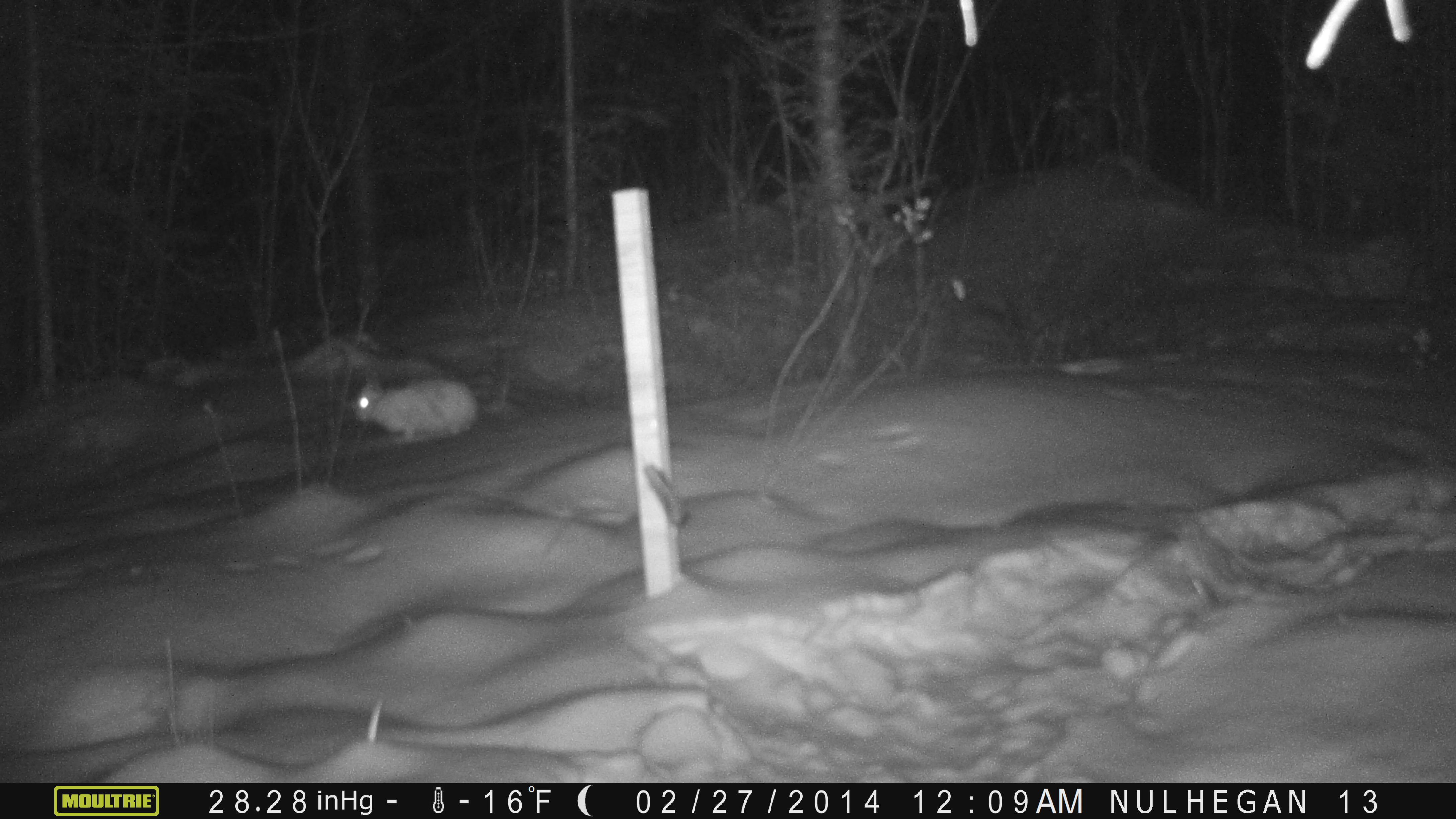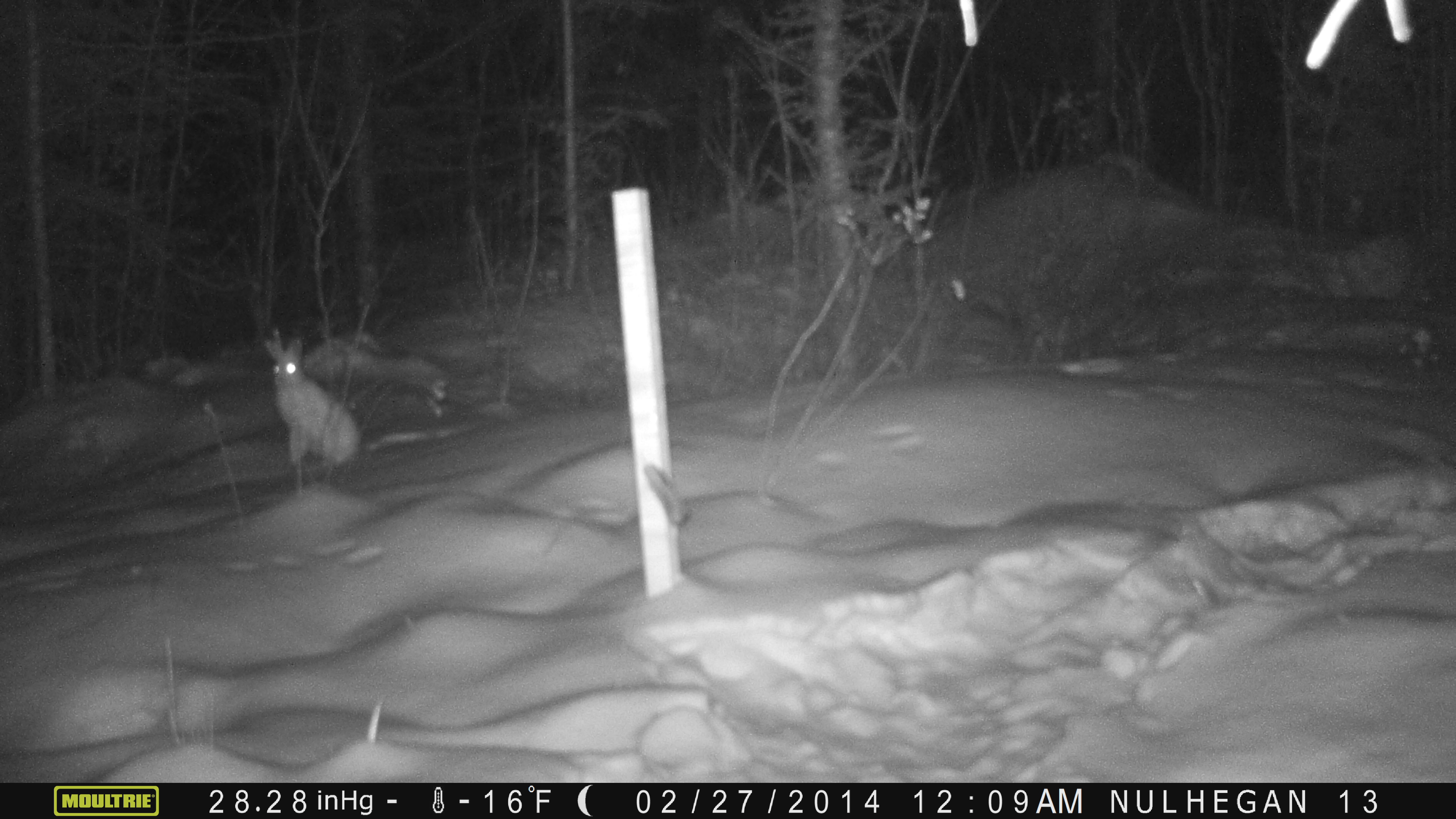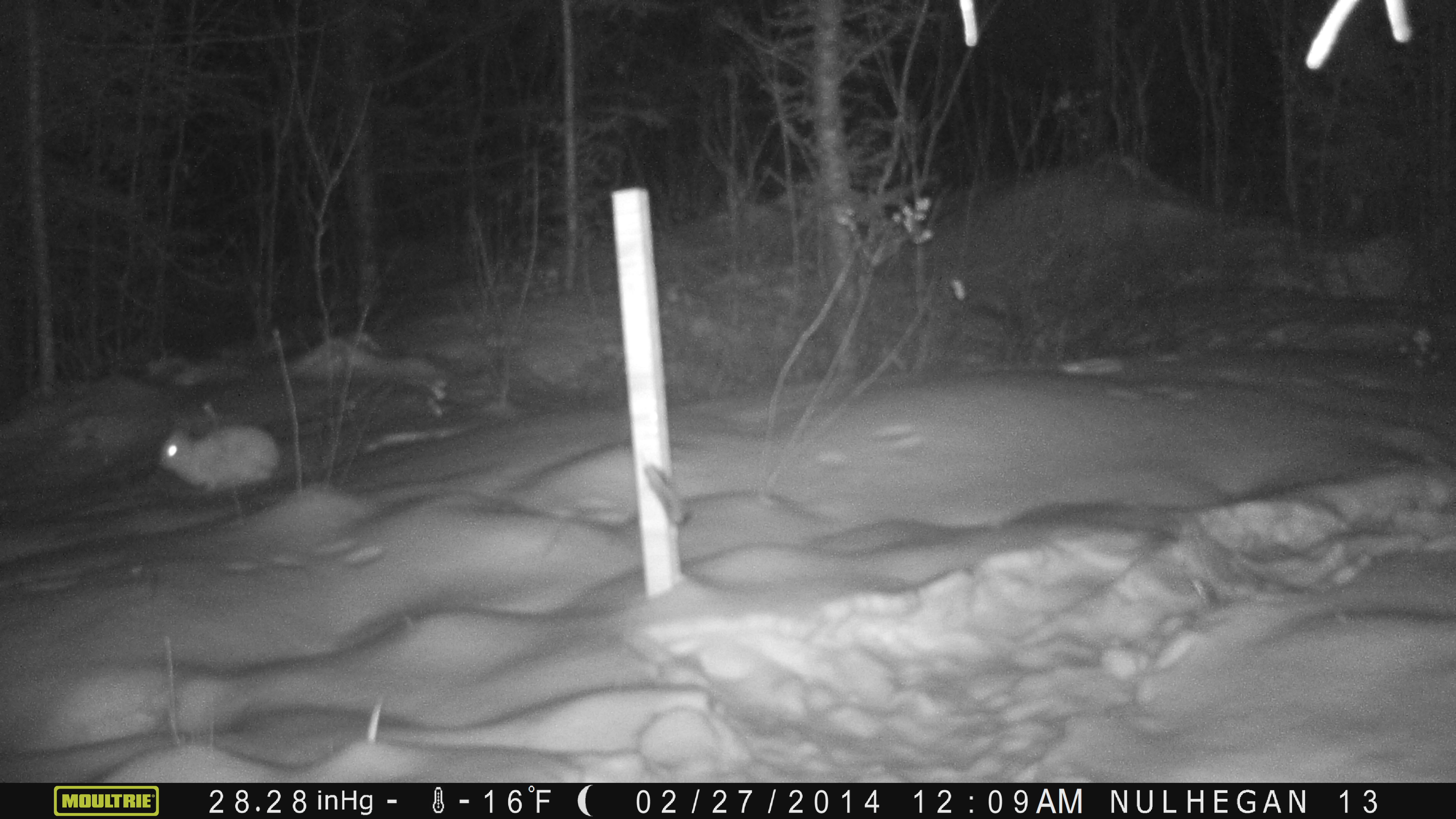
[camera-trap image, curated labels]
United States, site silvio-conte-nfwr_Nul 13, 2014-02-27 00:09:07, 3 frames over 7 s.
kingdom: Animalia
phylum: Chordata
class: Mammalia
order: Lagomorpha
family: Leporidae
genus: Lepus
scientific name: Lepus americanus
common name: snowshoe hare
Snowshoe hare (Lepus americanus).